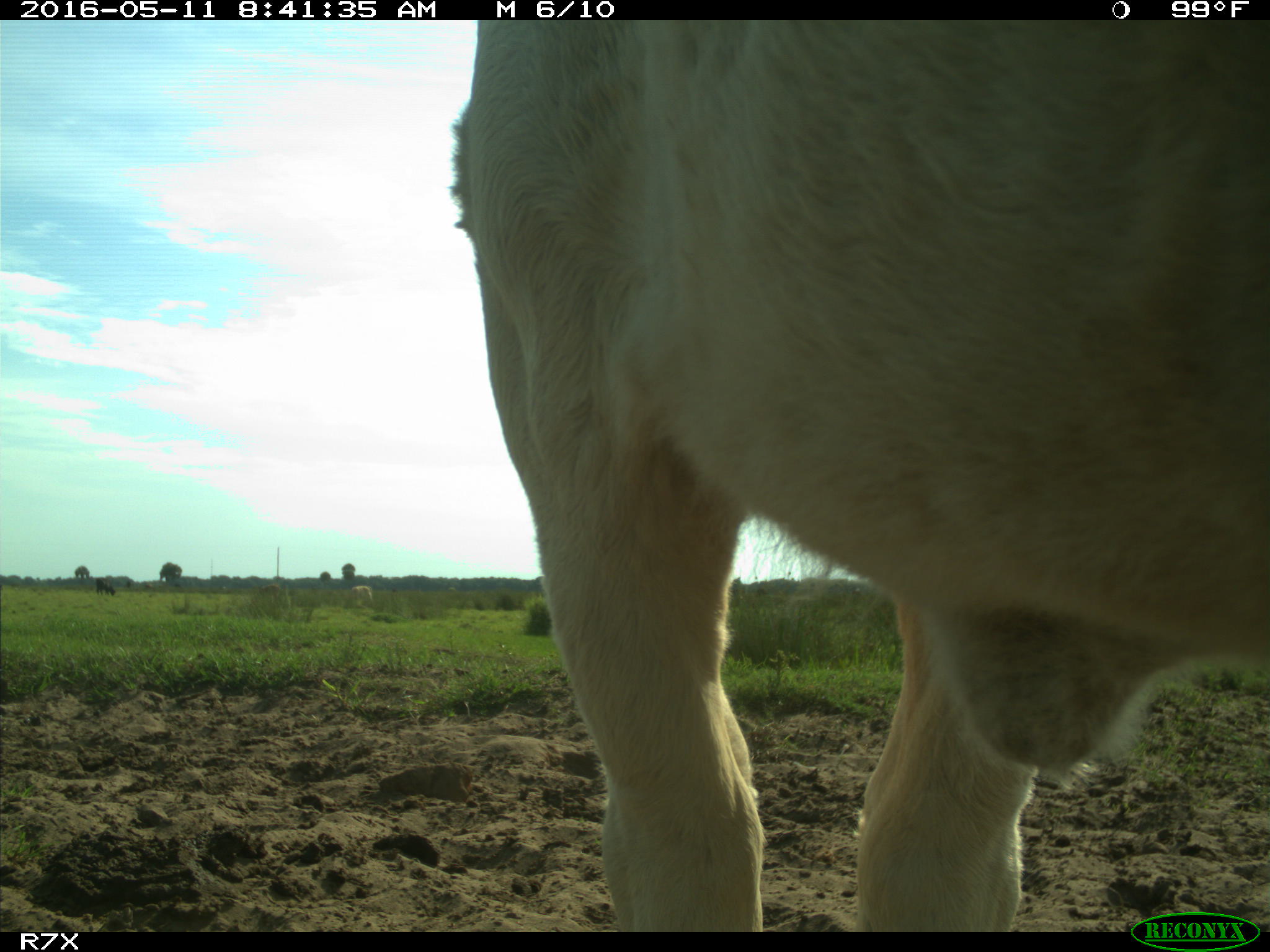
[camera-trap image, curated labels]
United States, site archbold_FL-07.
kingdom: Animalia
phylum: Chordata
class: Mammalia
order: Artiodactyla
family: Bovidae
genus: Bos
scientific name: Bos taurus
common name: domestic cow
Bos taurus (domestic cow).